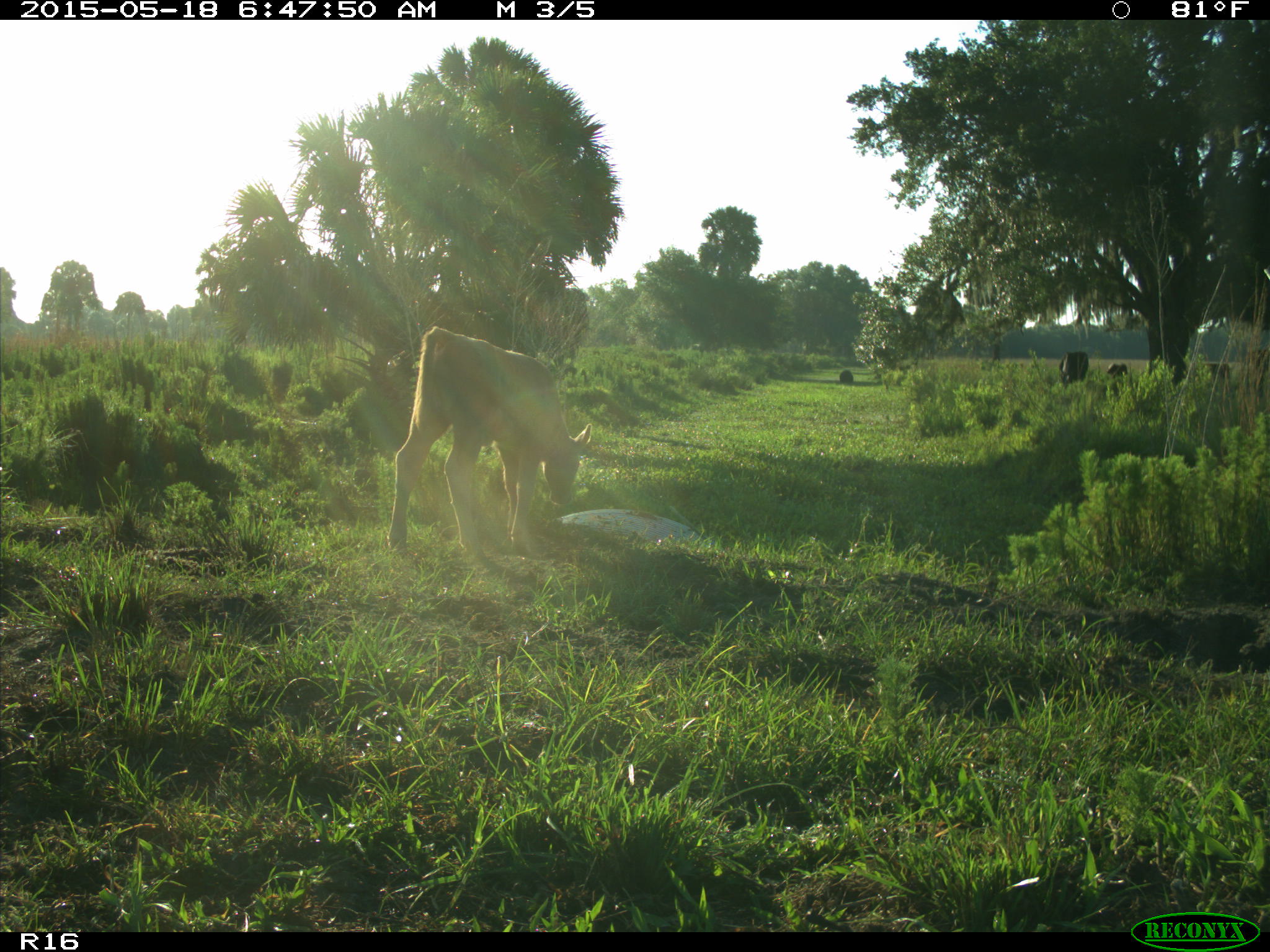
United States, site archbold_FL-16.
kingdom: Animalia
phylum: Chordata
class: Mammalia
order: Artiodactyla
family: Bovidae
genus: Bos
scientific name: Bos taurus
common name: domestic cow